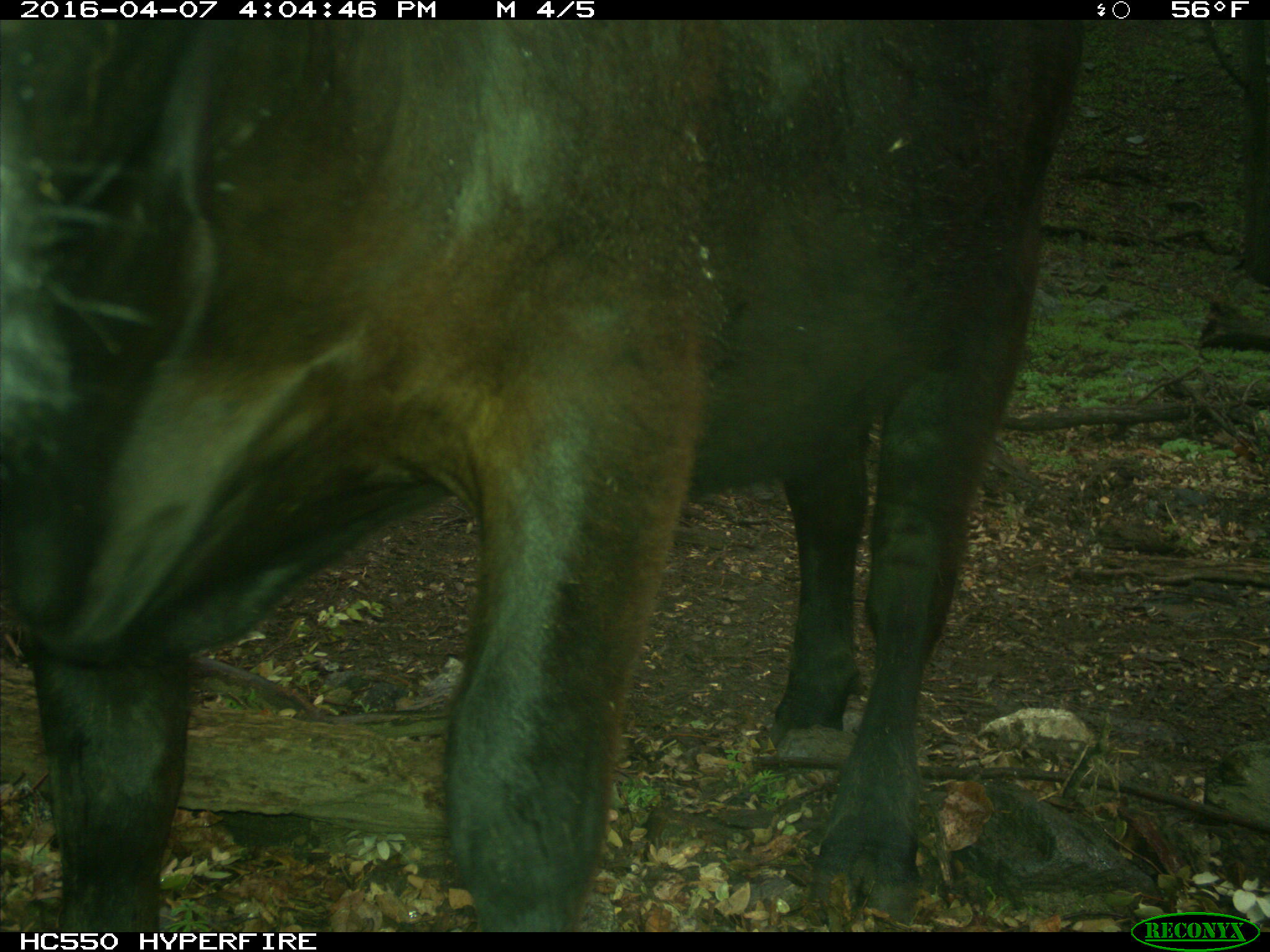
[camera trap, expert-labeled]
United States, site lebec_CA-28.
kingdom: Animalia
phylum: Chordata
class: Mammalia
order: Artiodactyla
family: Bovidae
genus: Bos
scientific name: Bos taurus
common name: domestic cow